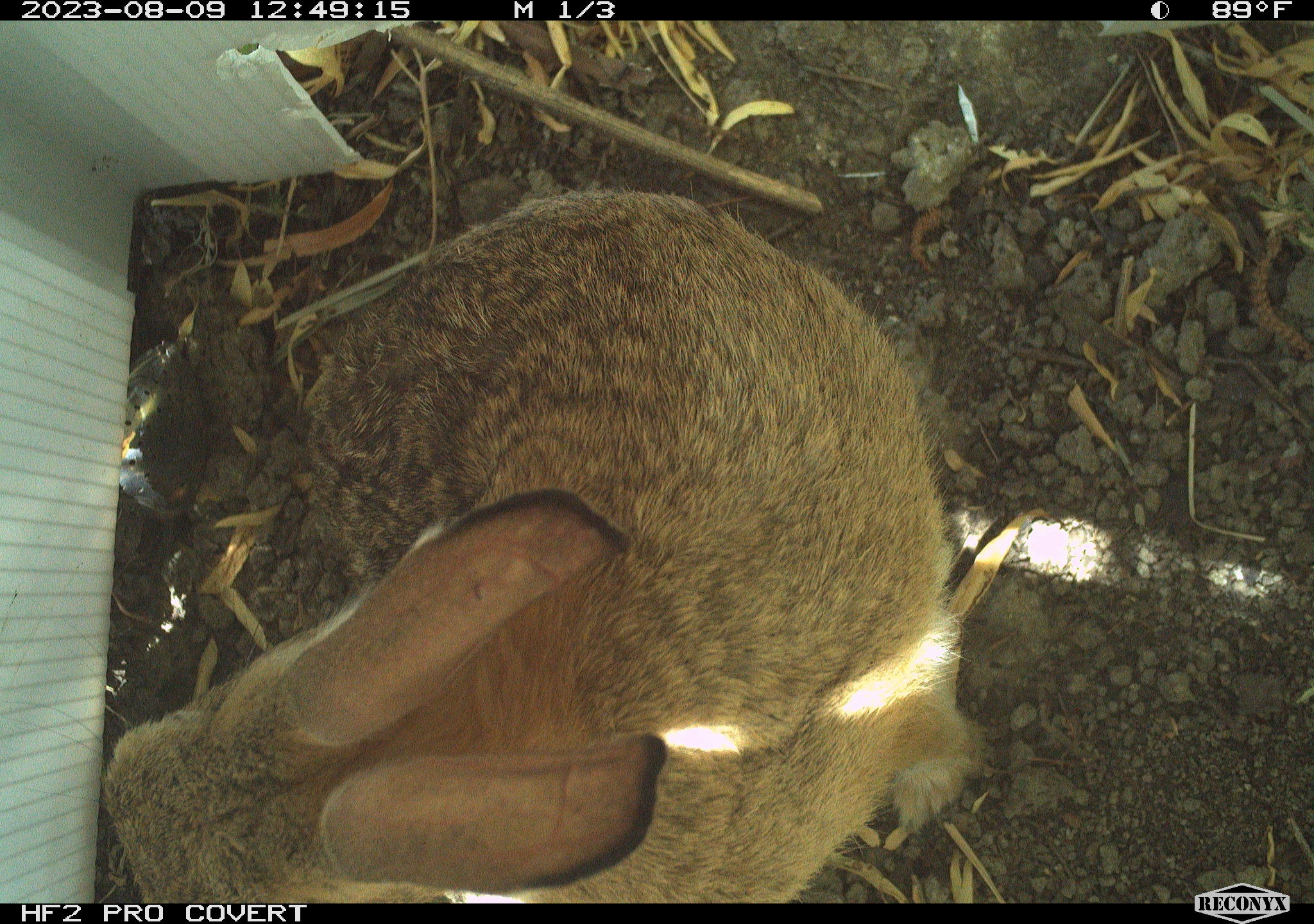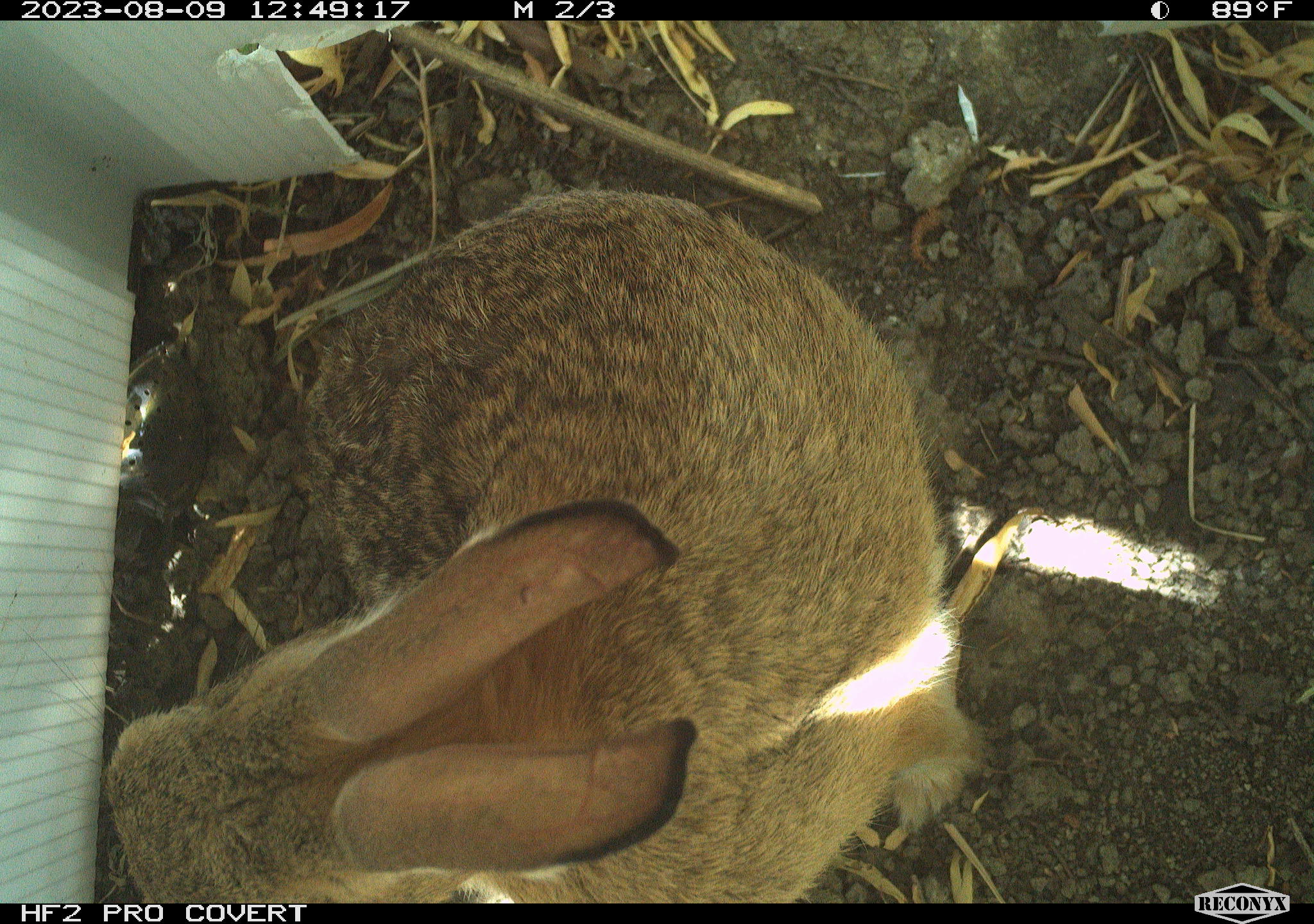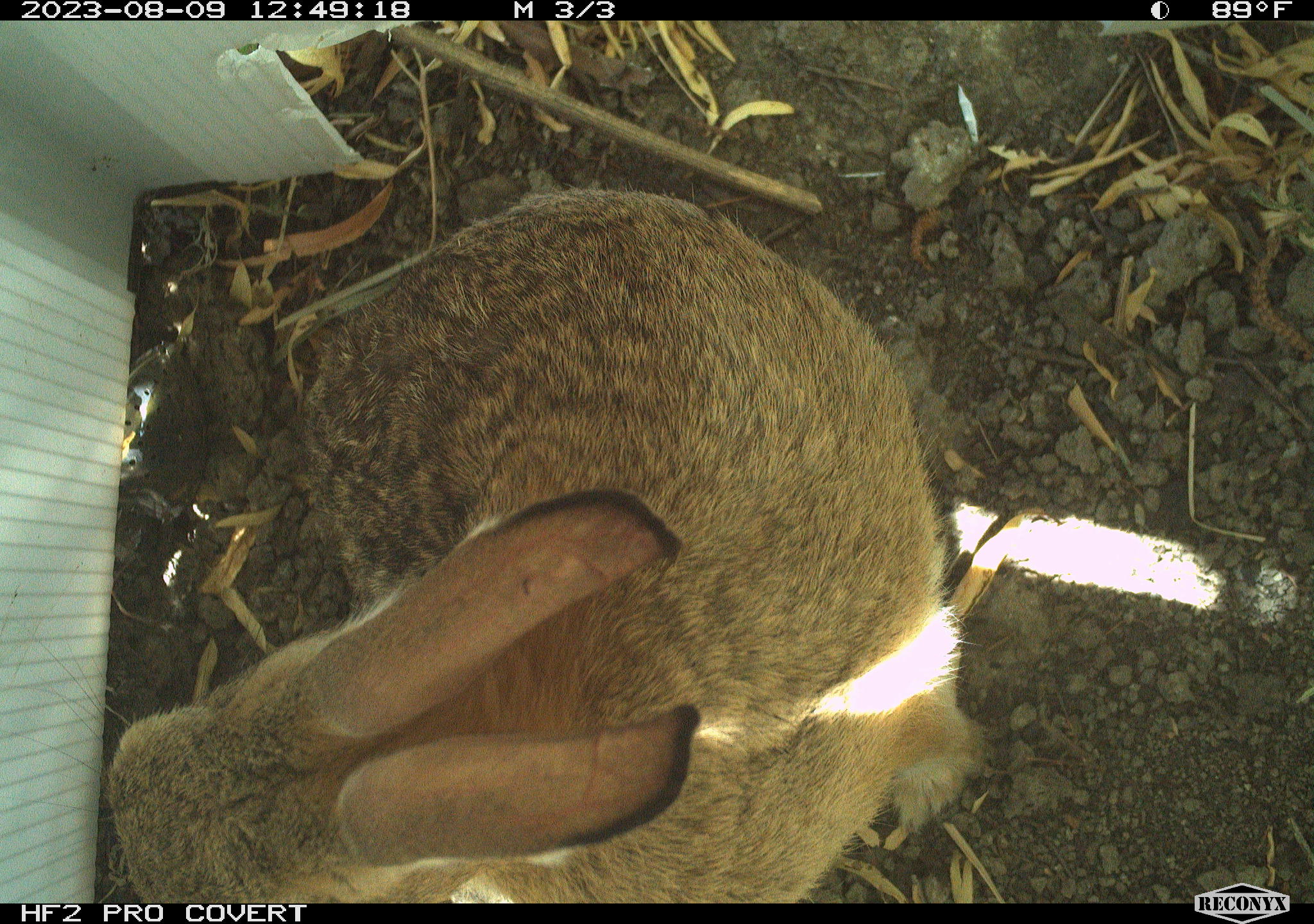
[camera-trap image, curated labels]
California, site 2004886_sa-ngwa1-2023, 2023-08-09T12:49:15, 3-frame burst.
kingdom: Animalia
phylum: Chordata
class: Mammalia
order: Lagomorpha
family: Leporidae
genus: Sylvilagus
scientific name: Sylvilagus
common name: cottontail rabbits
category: sylvilagus species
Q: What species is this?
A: Sylvilagus species (cottontail rabbits) (Sylvilagus).